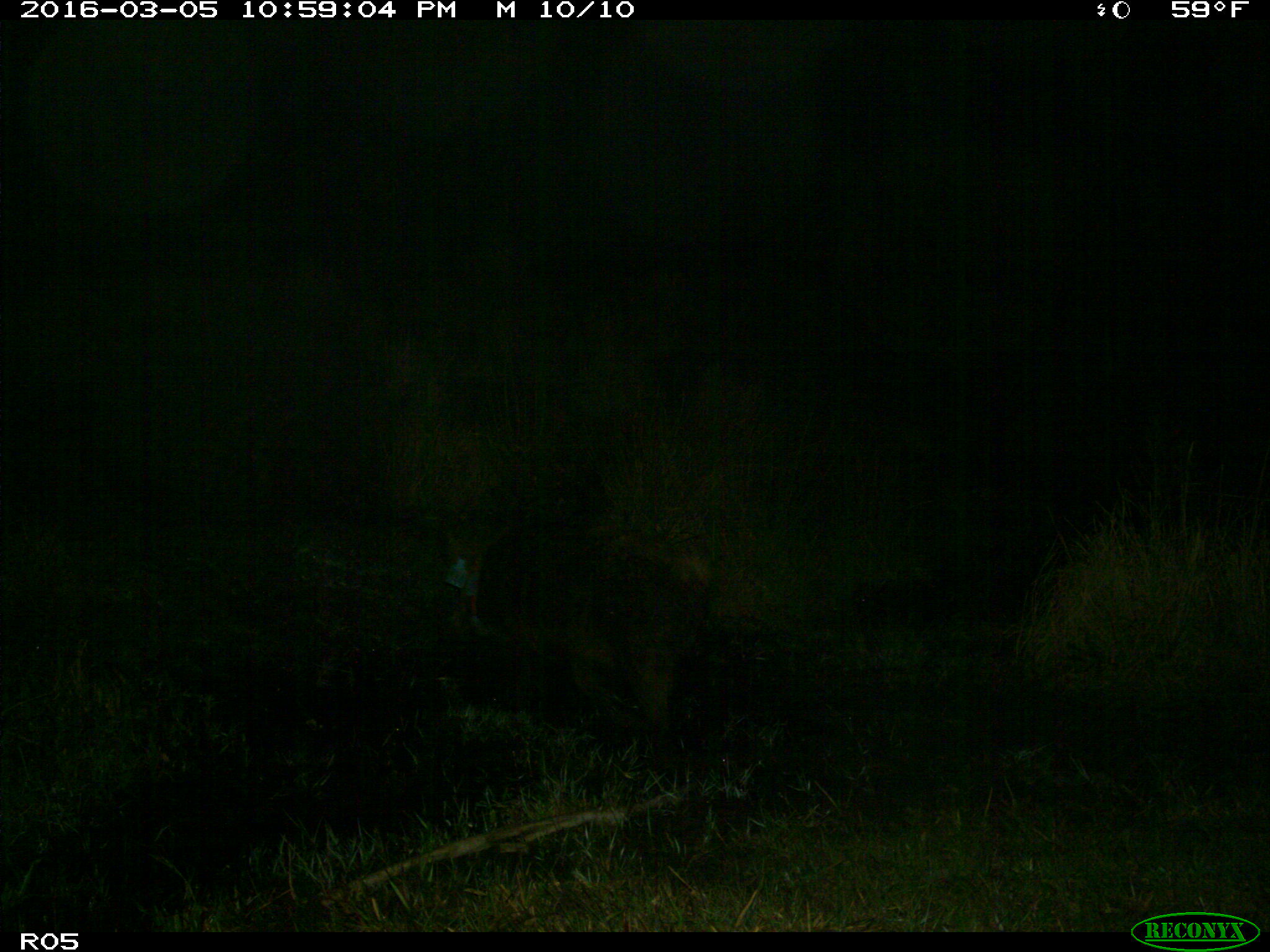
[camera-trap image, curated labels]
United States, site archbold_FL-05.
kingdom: Animalia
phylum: Chordata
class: Mammalia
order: Artiodactyla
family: Suidae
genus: Sus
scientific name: Sus scrofa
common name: wild boar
Sus scrofa (wild boar).